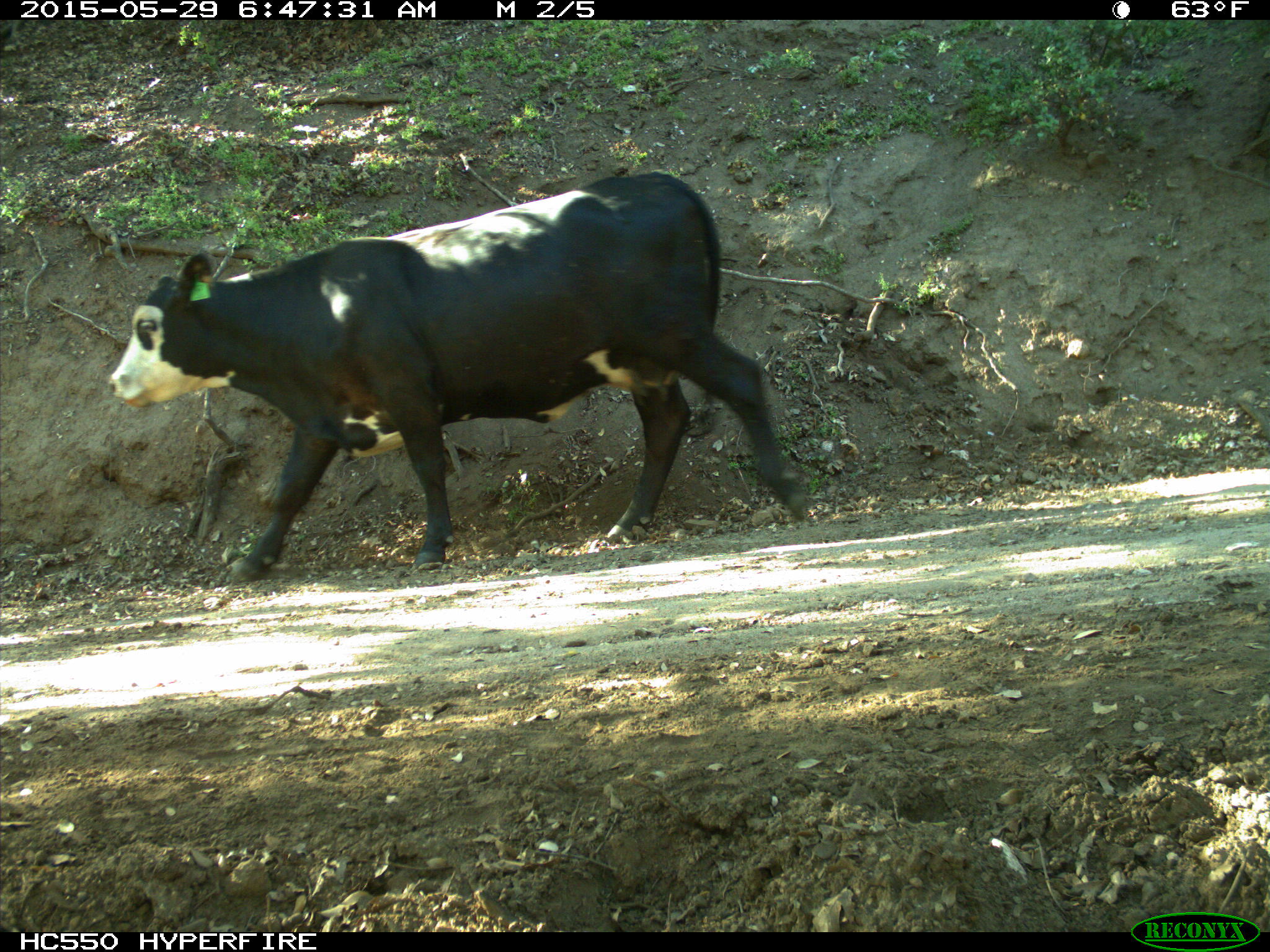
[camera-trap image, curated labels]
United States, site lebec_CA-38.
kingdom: Animalia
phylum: Chordata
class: Mammalia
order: Artiodactyla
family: Bovidae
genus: Bos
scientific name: Bos taurus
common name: domestic cow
Bos taurus (domestic cow).